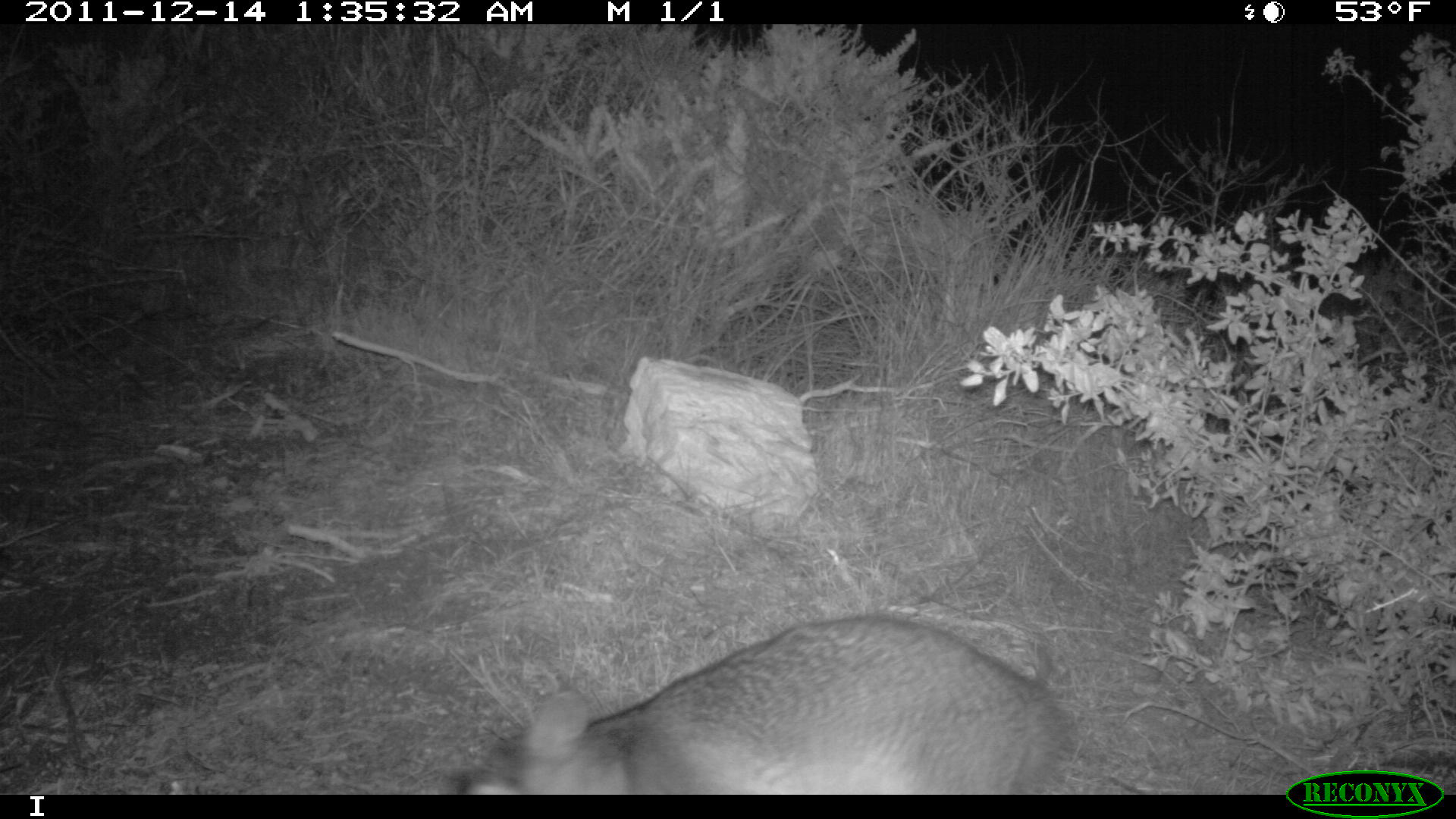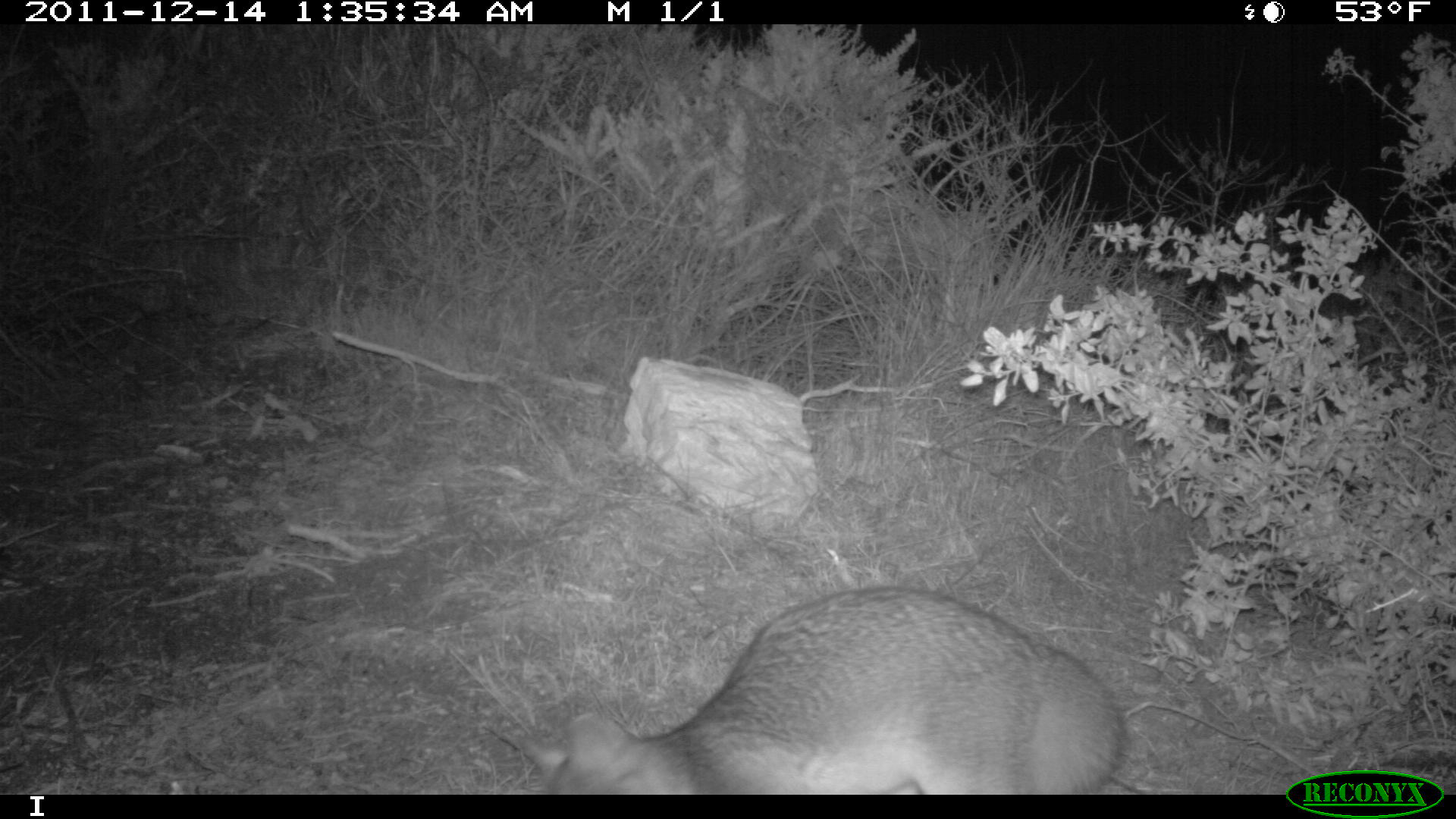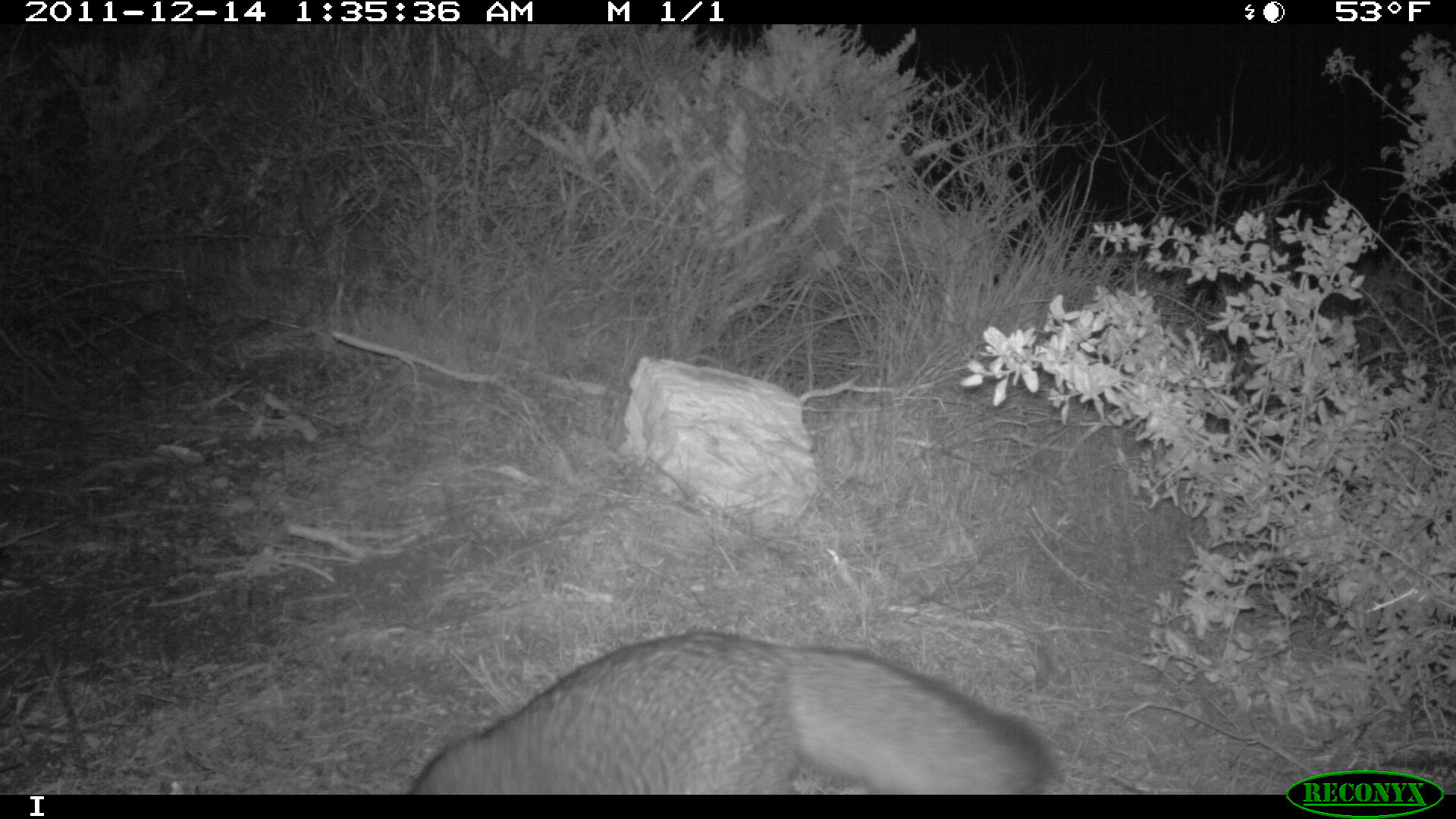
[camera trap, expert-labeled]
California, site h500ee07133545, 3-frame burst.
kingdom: Animalia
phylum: Chordata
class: Mammalia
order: Carnivora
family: Canidae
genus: Urocyon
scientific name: Urocyon littoralis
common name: island fox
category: fox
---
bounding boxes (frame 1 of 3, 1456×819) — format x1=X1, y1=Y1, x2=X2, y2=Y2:
fox: x1=447, y1=612, x2=1074, y2=795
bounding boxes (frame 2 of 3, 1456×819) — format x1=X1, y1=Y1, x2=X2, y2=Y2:
fox: x1=519, y1=586, x2=1125, y2=795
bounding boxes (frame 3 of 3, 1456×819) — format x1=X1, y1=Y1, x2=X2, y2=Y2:
fox: x1=409, y1=591, x2=1050, y2=795